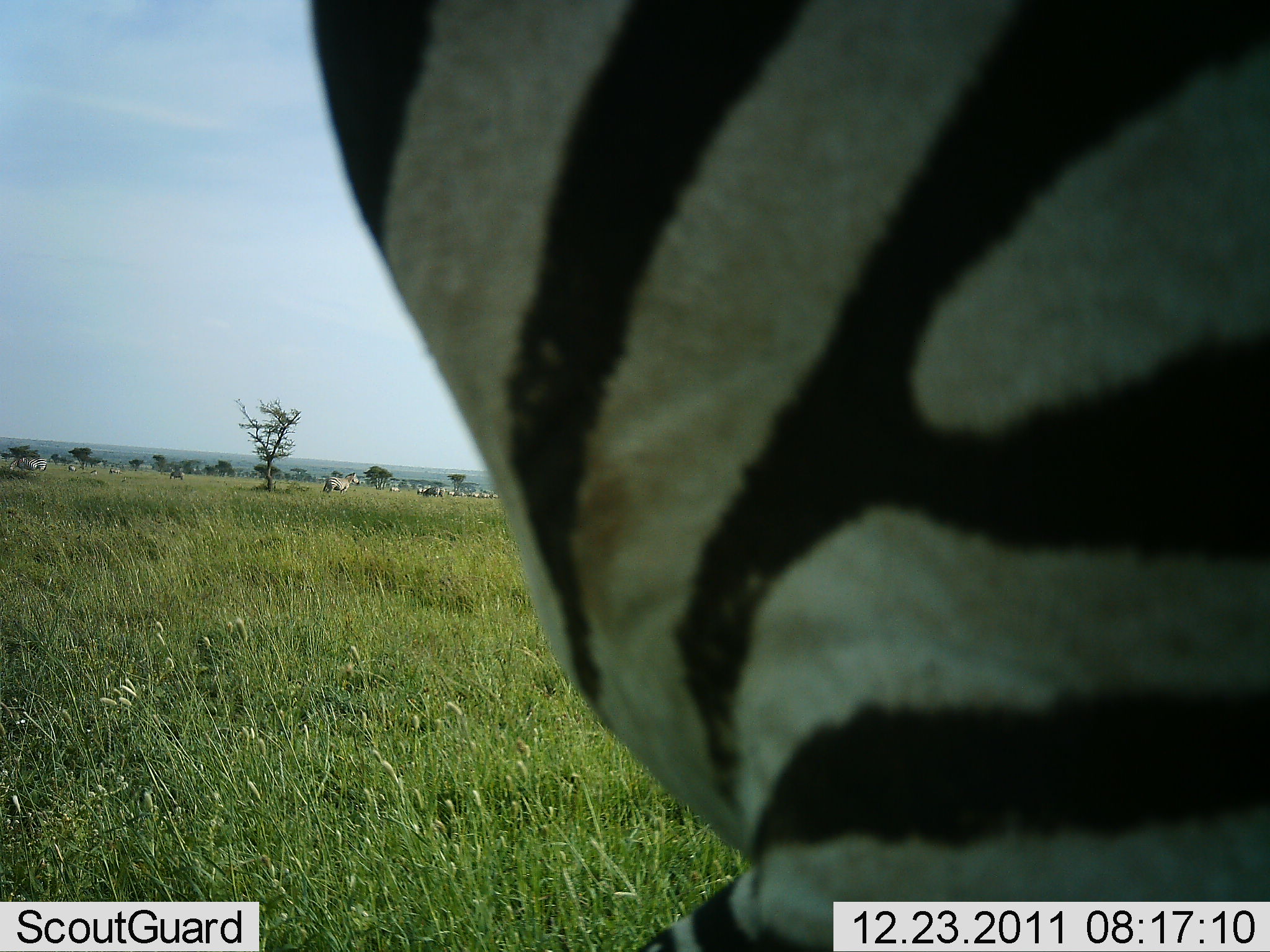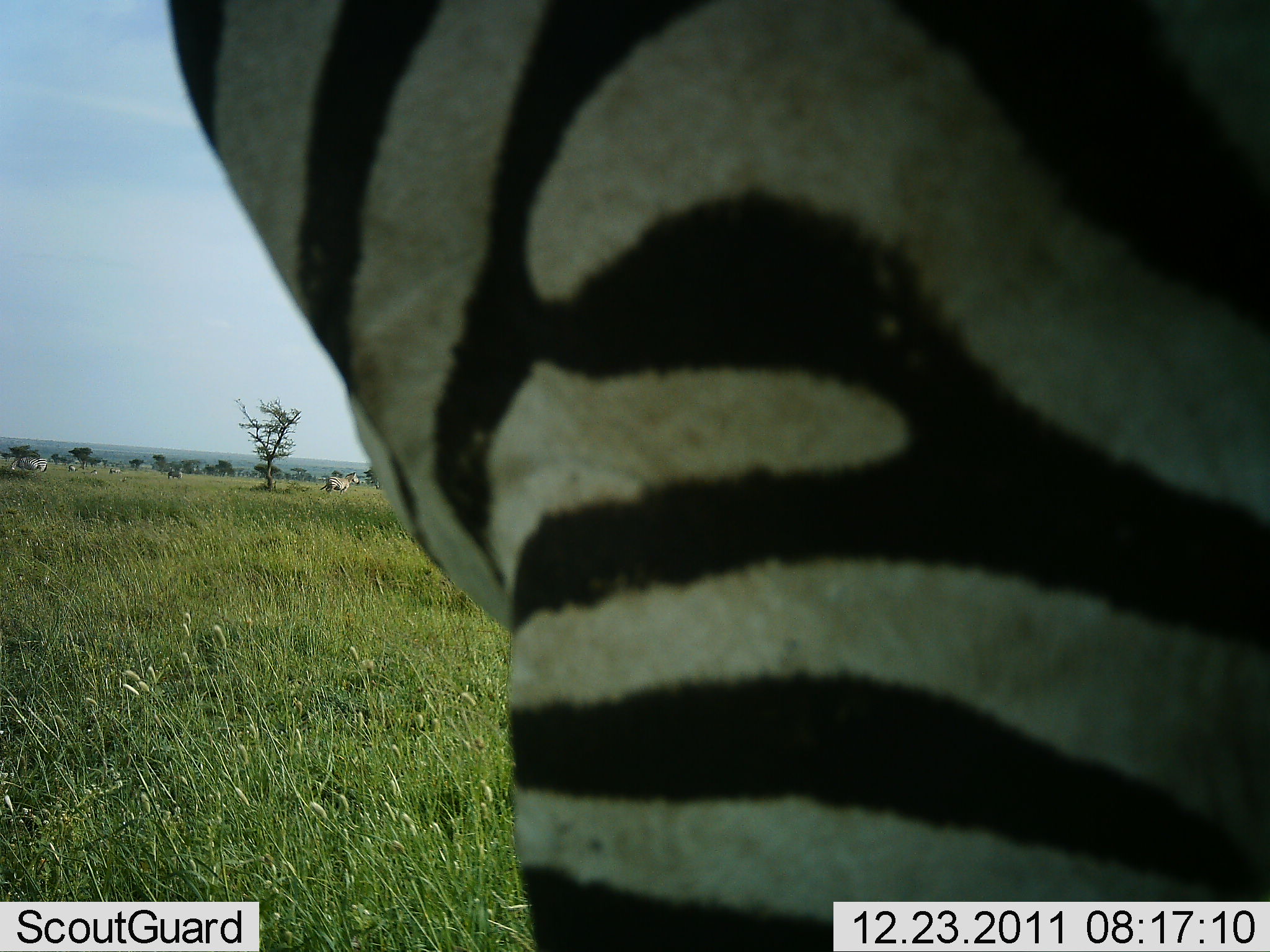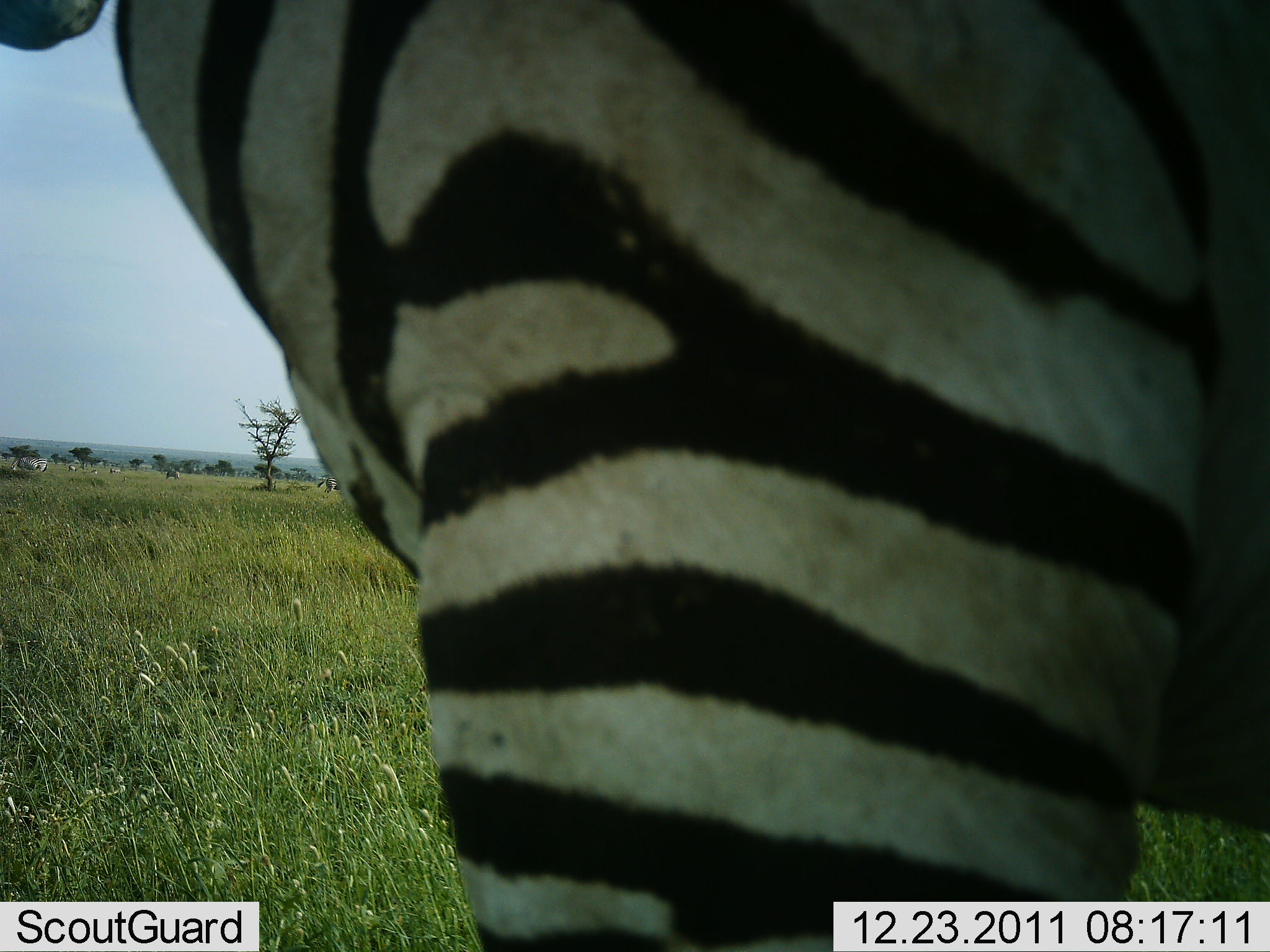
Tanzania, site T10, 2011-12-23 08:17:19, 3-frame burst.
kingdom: Animalia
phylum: Chordata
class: Mammalia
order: Perissodactyla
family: Equidae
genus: Equus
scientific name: Equus quagga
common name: plains zebra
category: zebra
Zebra (plains zebra) (Equus quagga), count 1. Behavior (volunteer vote fractions): standing 45%, resting 9%, moving 64%, interacting 0%. Young present (vote fraction): 9%. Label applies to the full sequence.